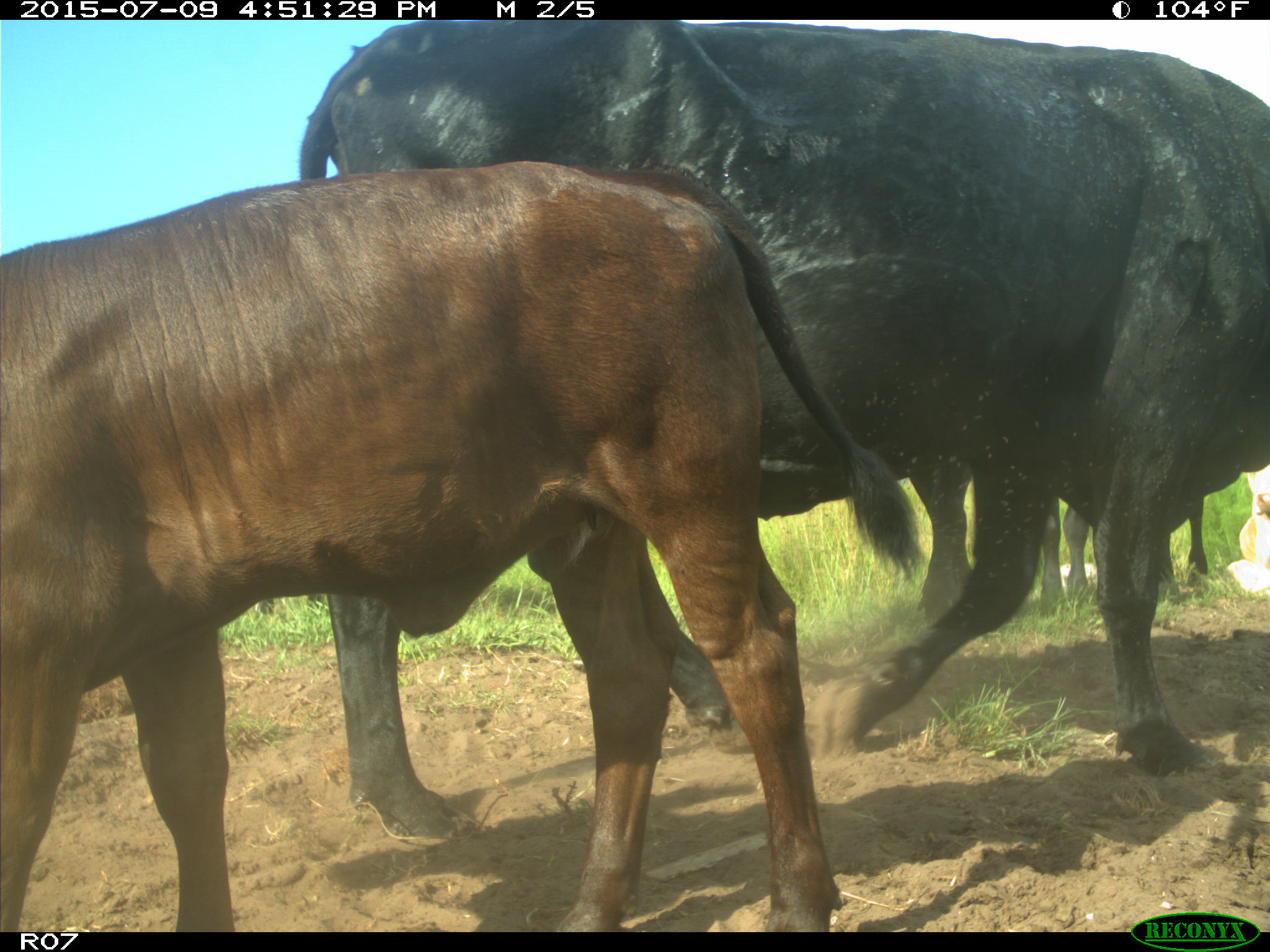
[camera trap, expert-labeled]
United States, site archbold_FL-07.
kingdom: Animalia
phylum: Chordata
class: Mammalia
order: Artiodactyla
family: Bovidae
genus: Bos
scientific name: Bos taurus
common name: domestic cow